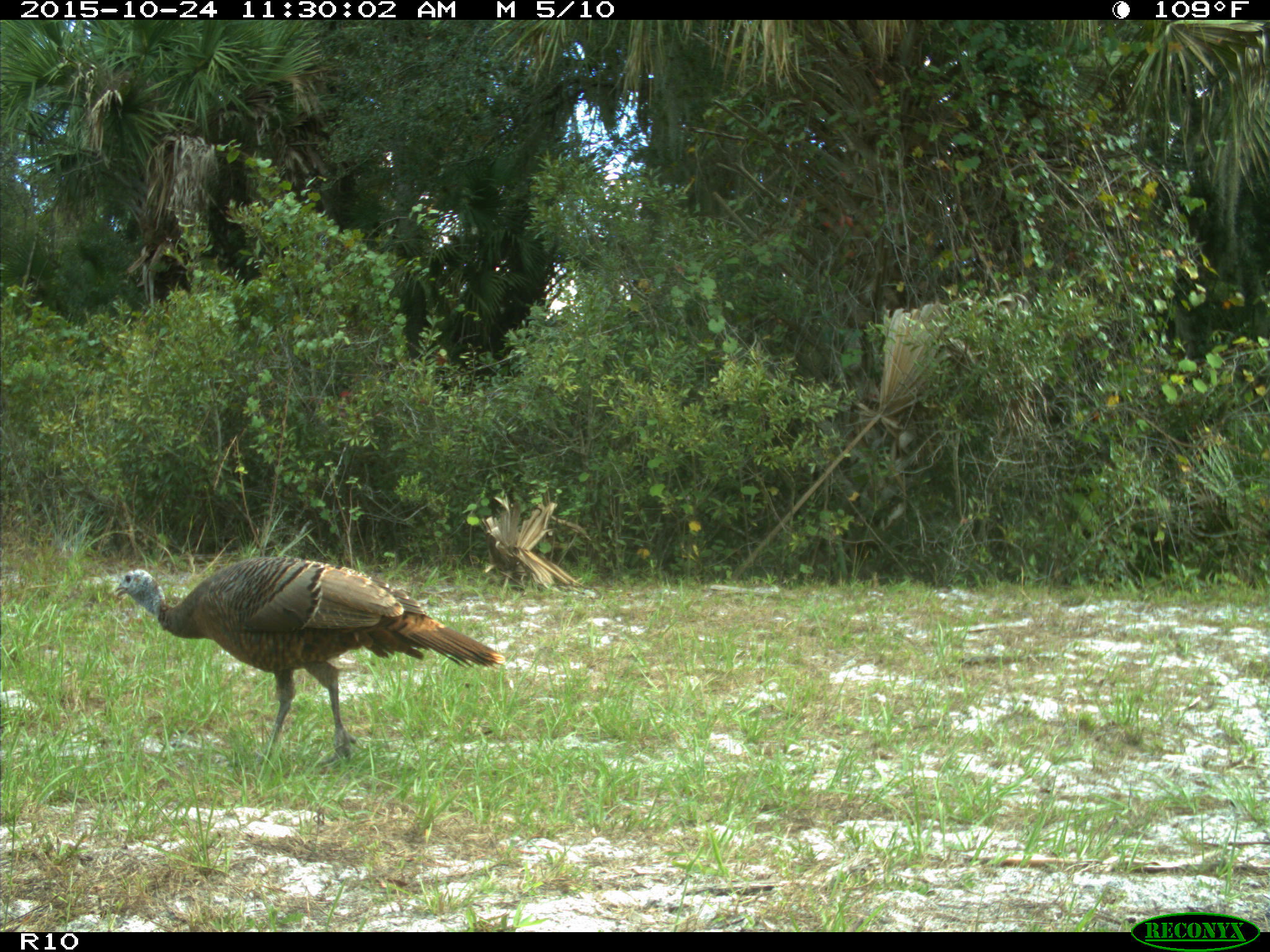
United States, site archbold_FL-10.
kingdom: Animalia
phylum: Chordata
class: Aves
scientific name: Aves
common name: birds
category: unidentified bird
Unidentified bird (birds) (Aves).